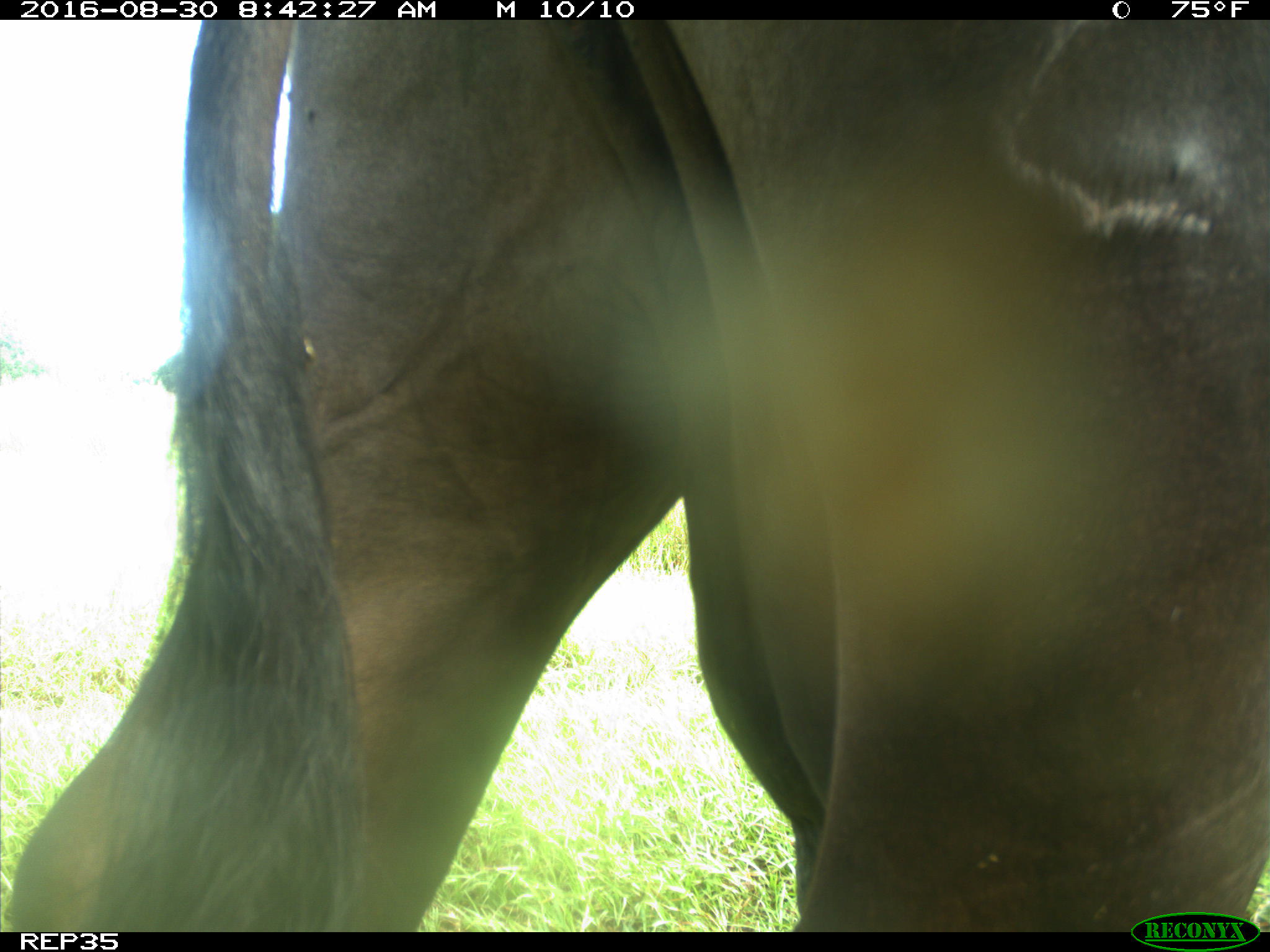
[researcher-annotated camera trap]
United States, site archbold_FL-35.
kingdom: Animalia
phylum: Chordata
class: Mammalia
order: Artiodactyla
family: Bovidae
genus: Bos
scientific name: Bos taurus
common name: domestic cow